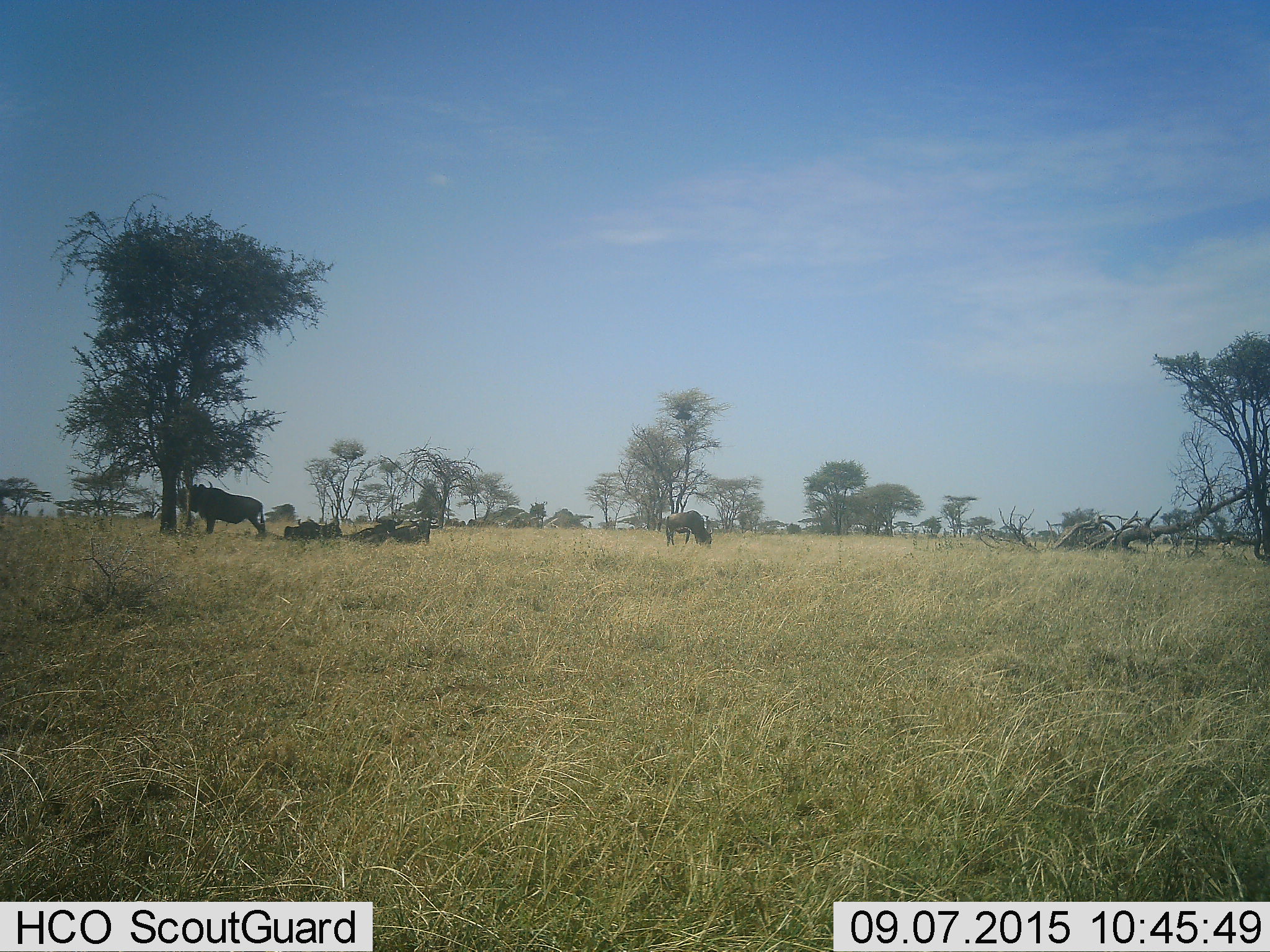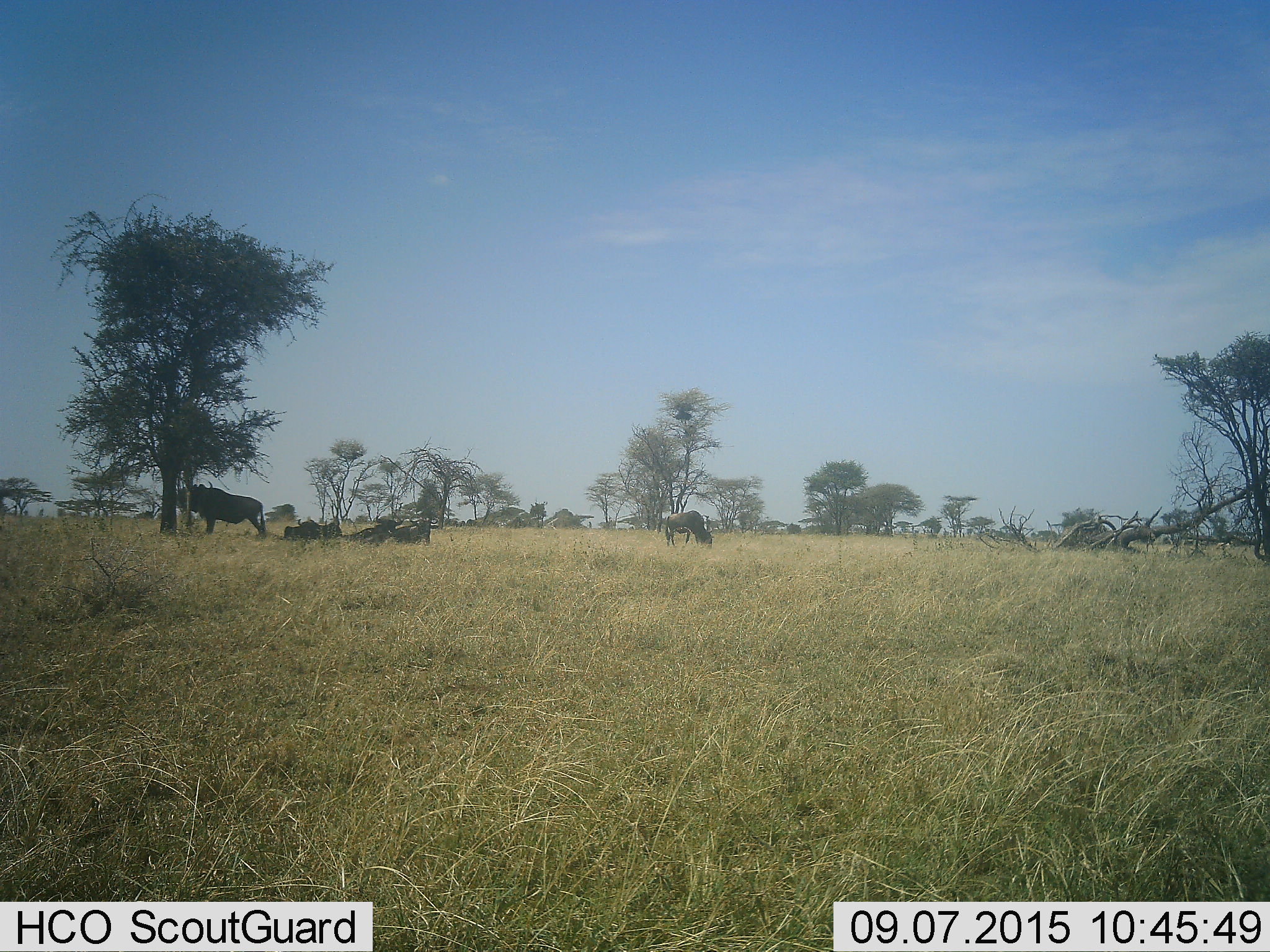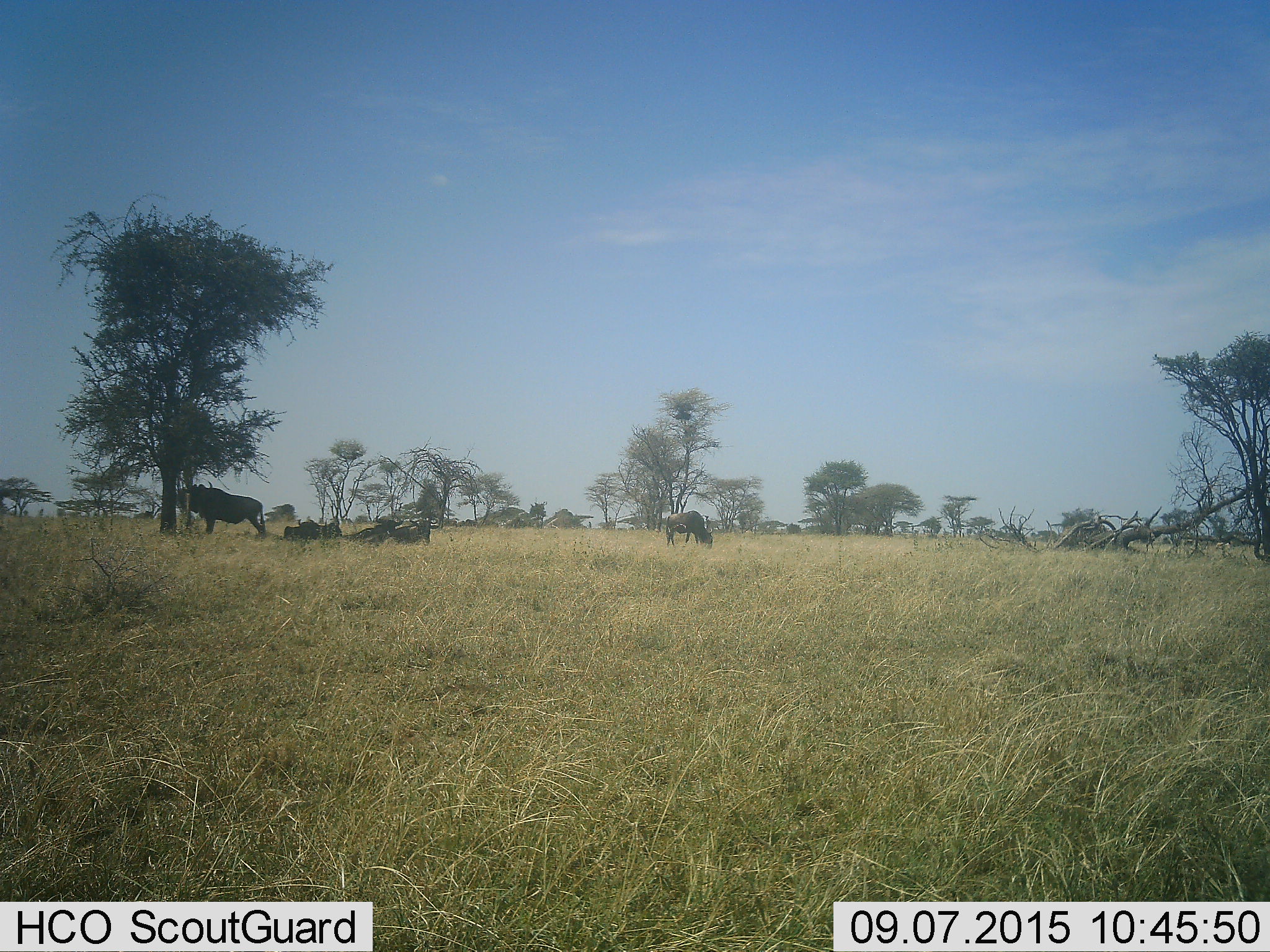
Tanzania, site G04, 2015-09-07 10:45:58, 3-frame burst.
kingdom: Animalia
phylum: Chordata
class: Mammalia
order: Artiodactyla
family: Bovidae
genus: Connochaetes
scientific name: Connochaetes taurinus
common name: blue wildebeest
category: wildebeest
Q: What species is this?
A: Wildebeest (blue wildebeest) (Connochaetes taurinus).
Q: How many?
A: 6.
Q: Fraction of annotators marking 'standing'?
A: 80%.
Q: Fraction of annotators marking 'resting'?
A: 80%.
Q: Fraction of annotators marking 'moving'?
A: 20%.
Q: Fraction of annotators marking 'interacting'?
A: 10%.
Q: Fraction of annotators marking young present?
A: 0%.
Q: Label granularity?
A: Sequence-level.